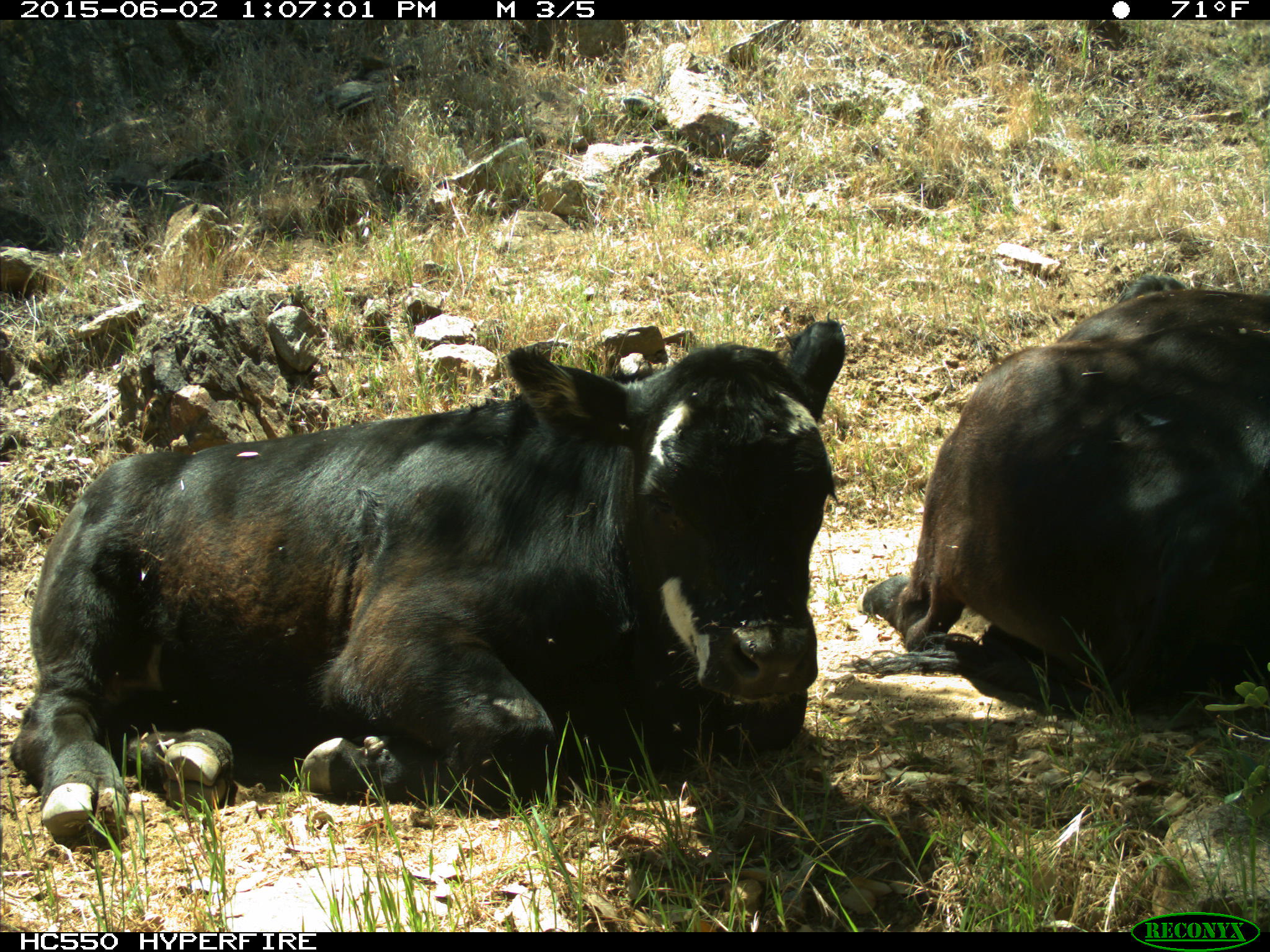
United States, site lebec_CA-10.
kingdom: Animalia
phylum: Chordata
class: Mammalia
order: Artiodactyla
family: Bovidae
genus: Bos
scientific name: Bos taurus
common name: domestic cow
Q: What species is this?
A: Bos taurus (domestic cow).